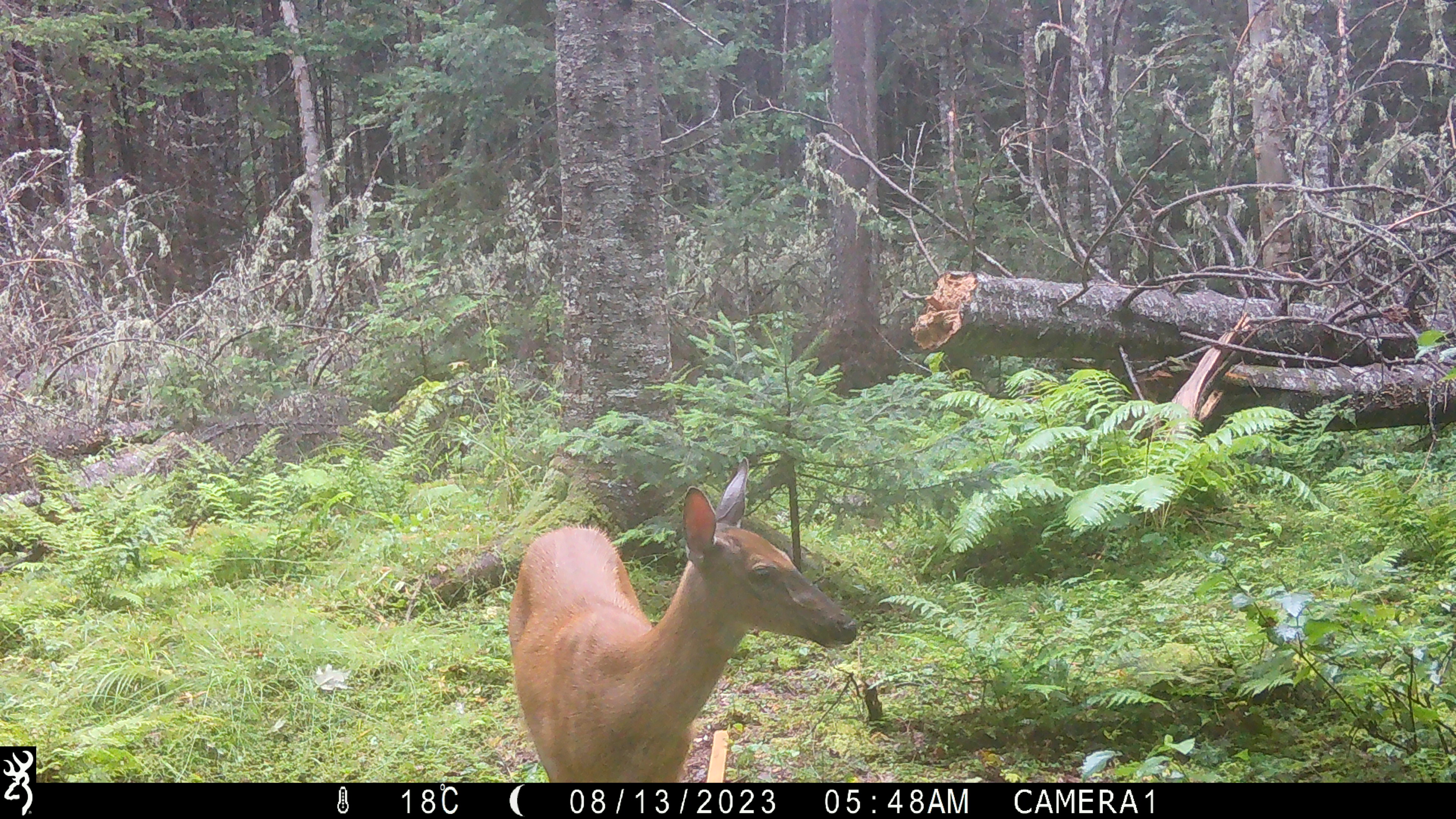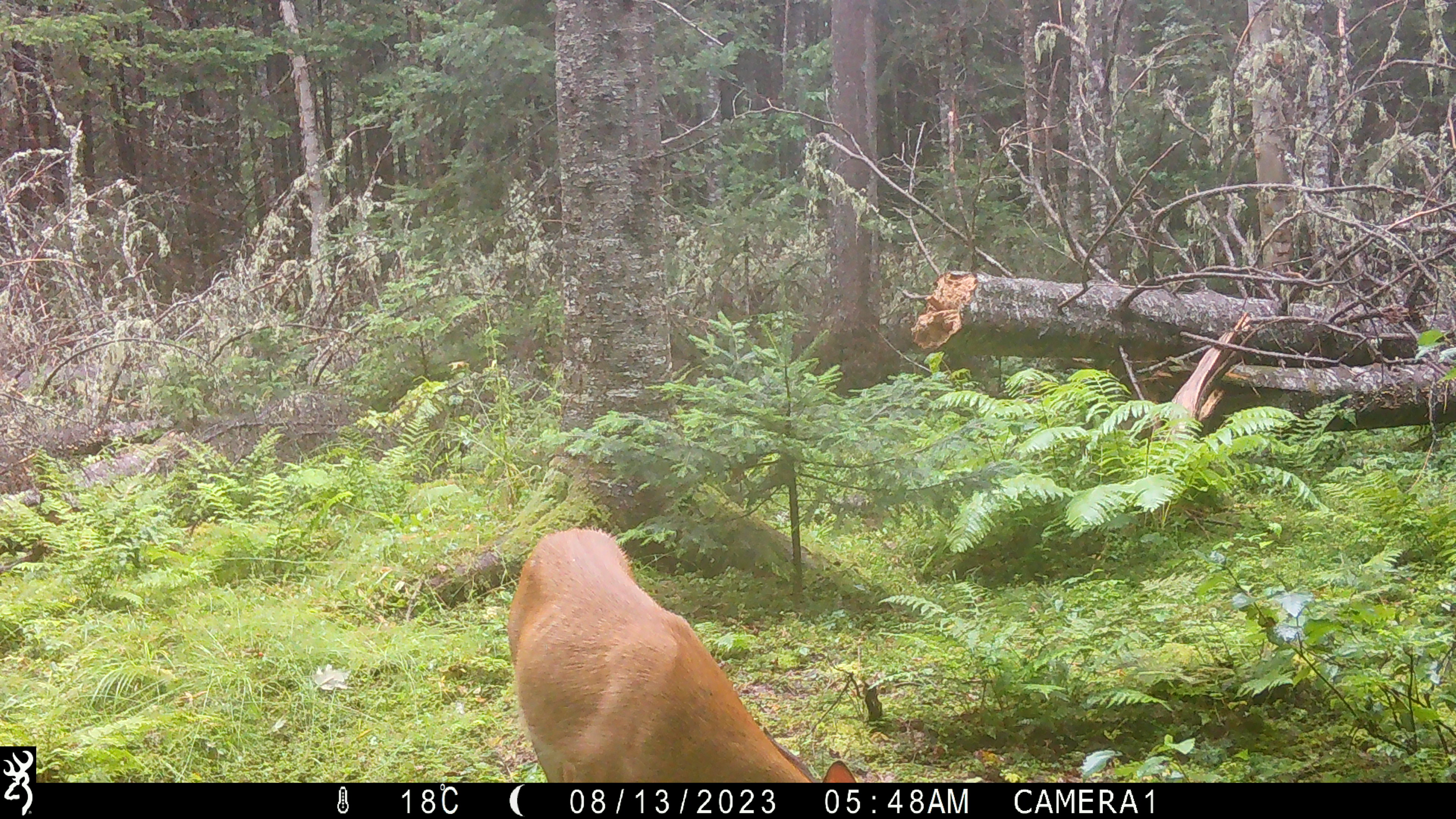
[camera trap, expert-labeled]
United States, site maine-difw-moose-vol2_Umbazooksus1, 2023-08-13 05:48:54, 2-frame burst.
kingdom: Animalia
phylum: Chordata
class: Mammalia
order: Artiodactyla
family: Cervidae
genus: Odocoileus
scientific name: Odocoileus virginianus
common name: white-tailed deer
White-tailed deer (Odocoileus virginianus).